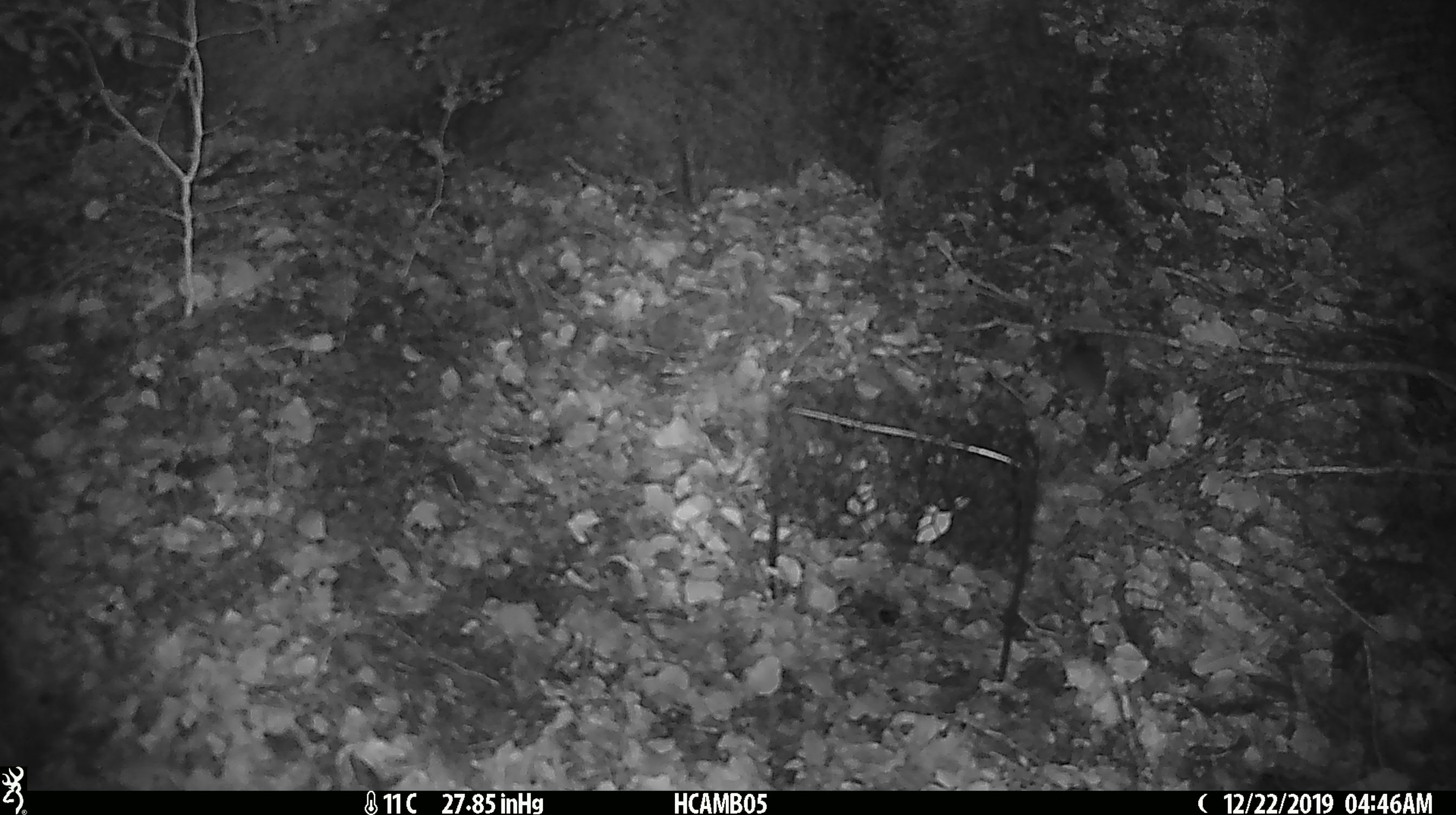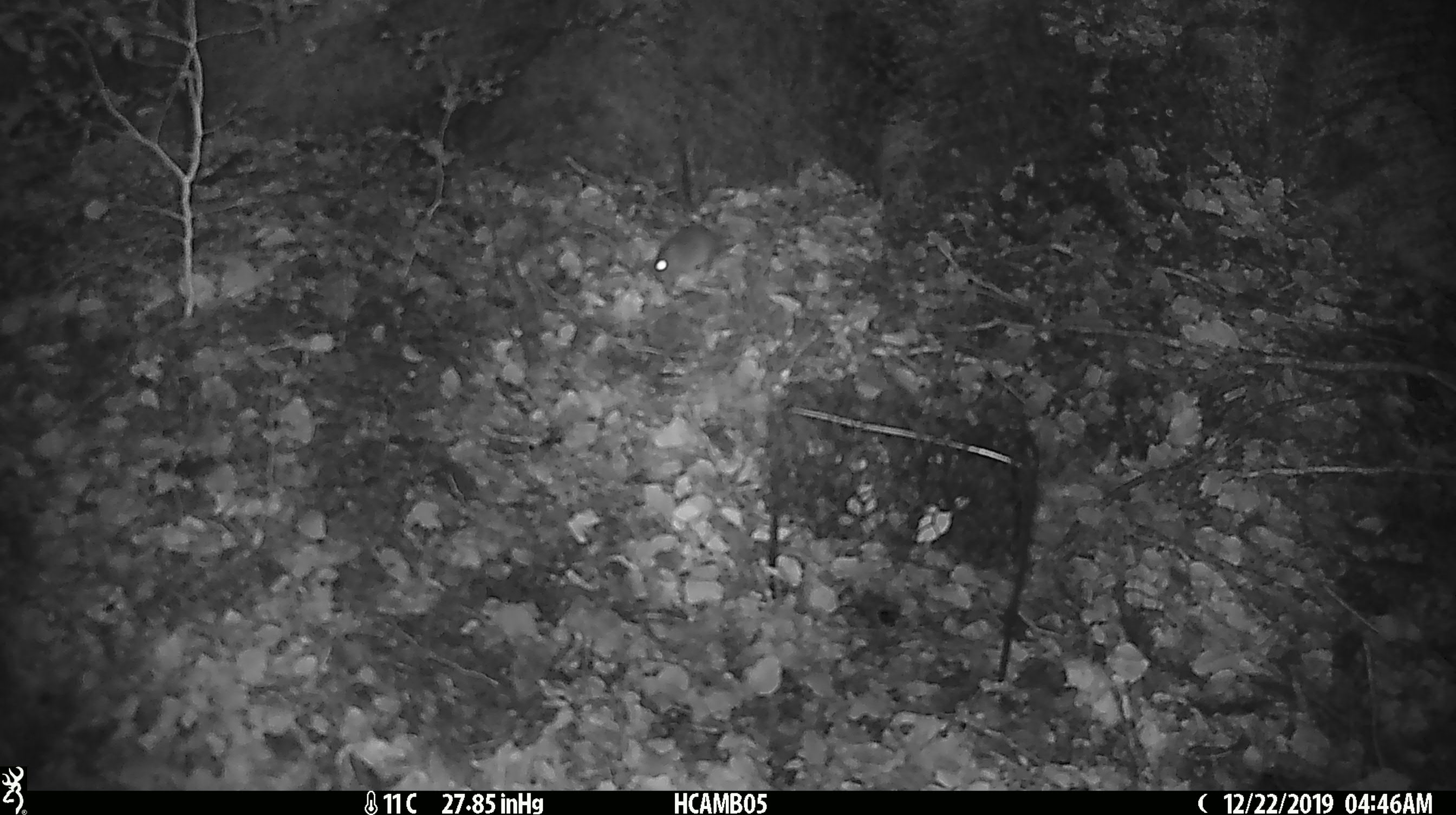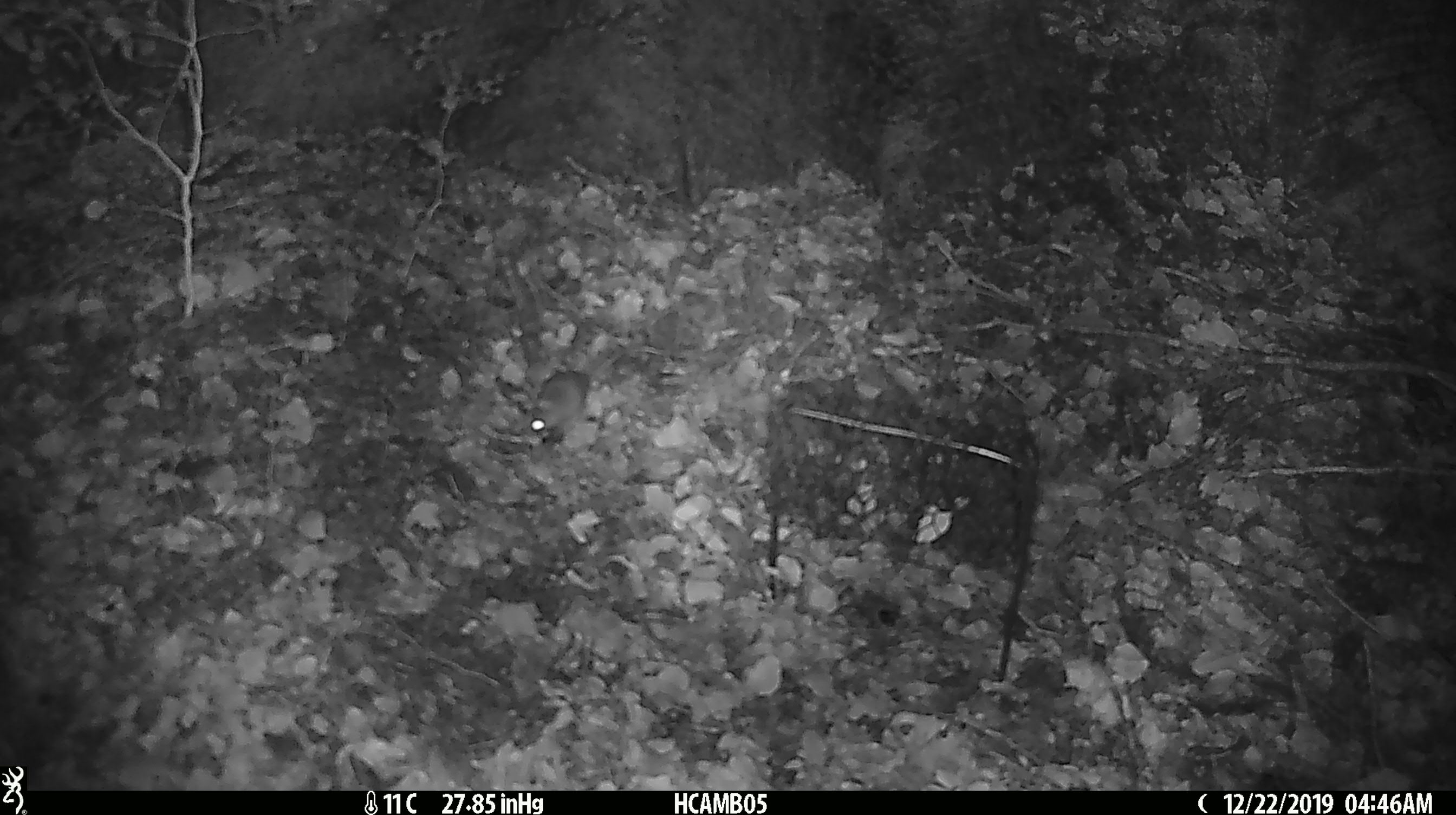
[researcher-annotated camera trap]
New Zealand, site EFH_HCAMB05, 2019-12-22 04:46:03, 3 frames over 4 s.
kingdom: Animalia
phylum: Chordata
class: Mammalia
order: Rodentia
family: Muridae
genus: Mus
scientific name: Mus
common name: mouse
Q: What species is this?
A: Mouse (Mus).